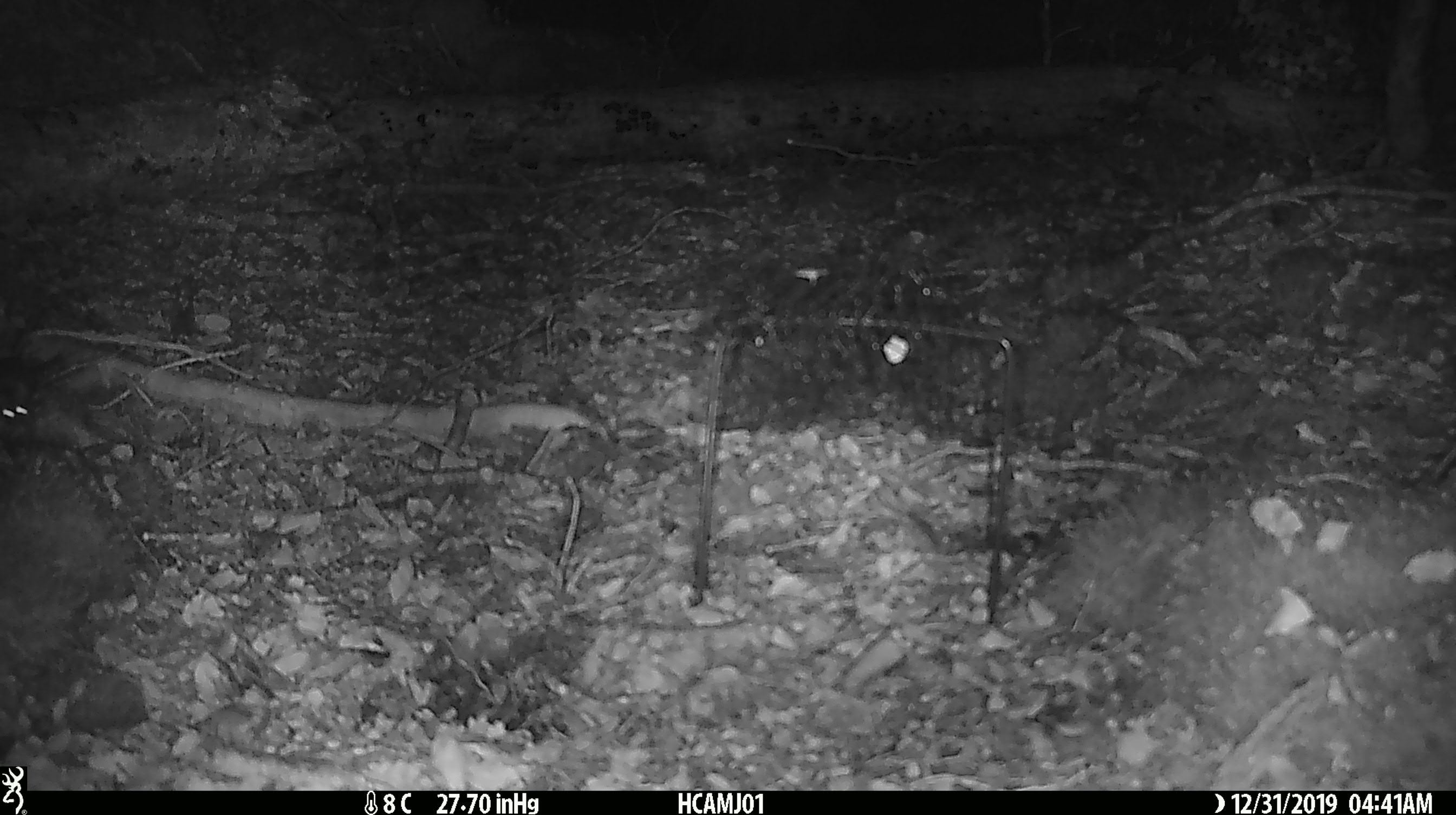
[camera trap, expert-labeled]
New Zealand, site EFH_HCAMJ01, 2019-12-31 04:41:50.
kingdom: Animalia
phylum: Chordata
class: Mammalia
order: Rodentia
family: Muridae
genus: Mus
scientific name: Mus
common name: mouse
Mouse (Mus).